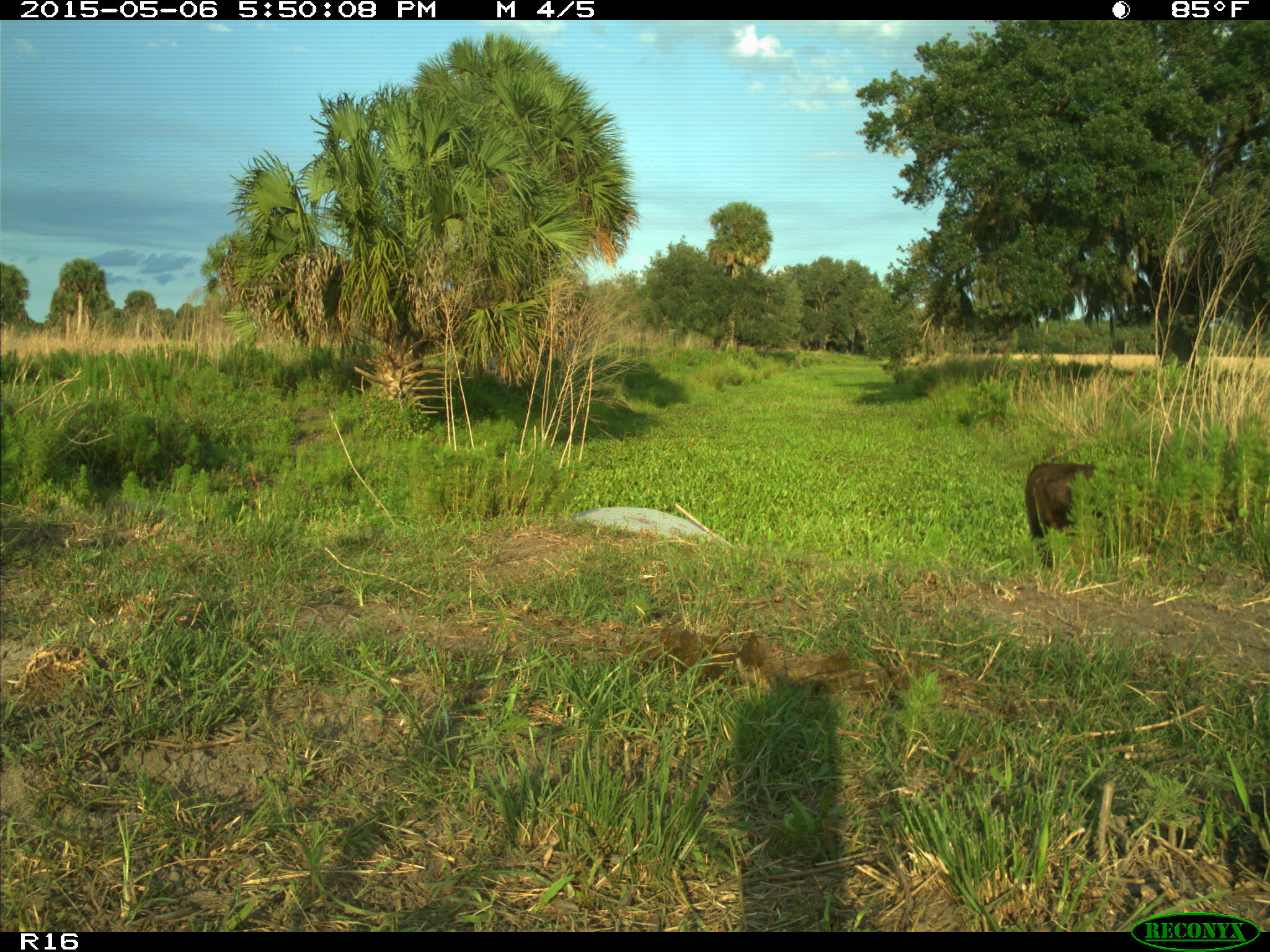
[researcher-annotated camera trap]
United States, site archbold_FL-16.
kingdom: Animalia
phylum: Chordata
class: Mammalia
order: Artiodactyla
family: Bovidae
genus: Bos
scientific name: Bos taurus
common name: domestic cow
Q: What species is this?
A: Bos taurus (domestic cow).